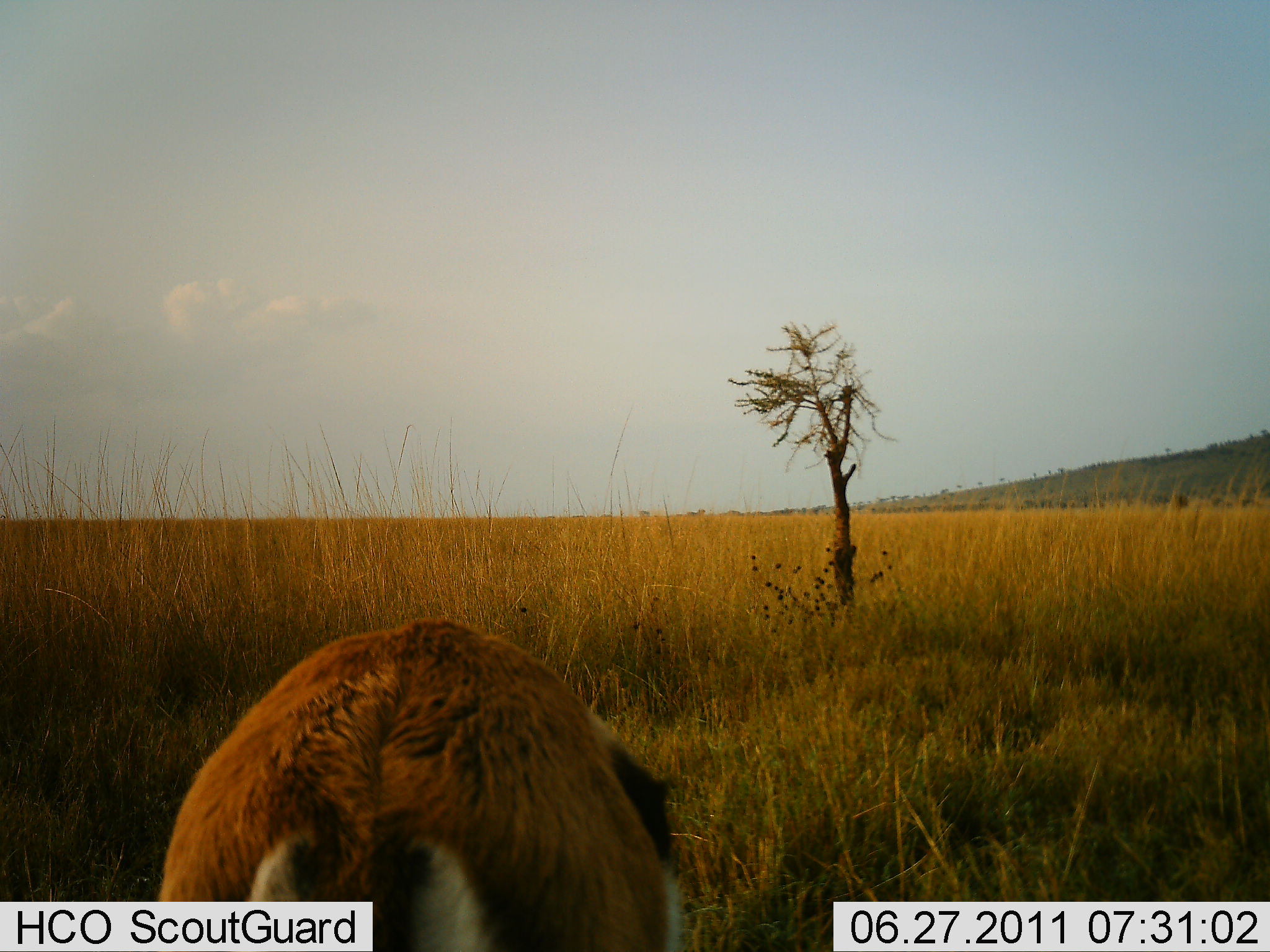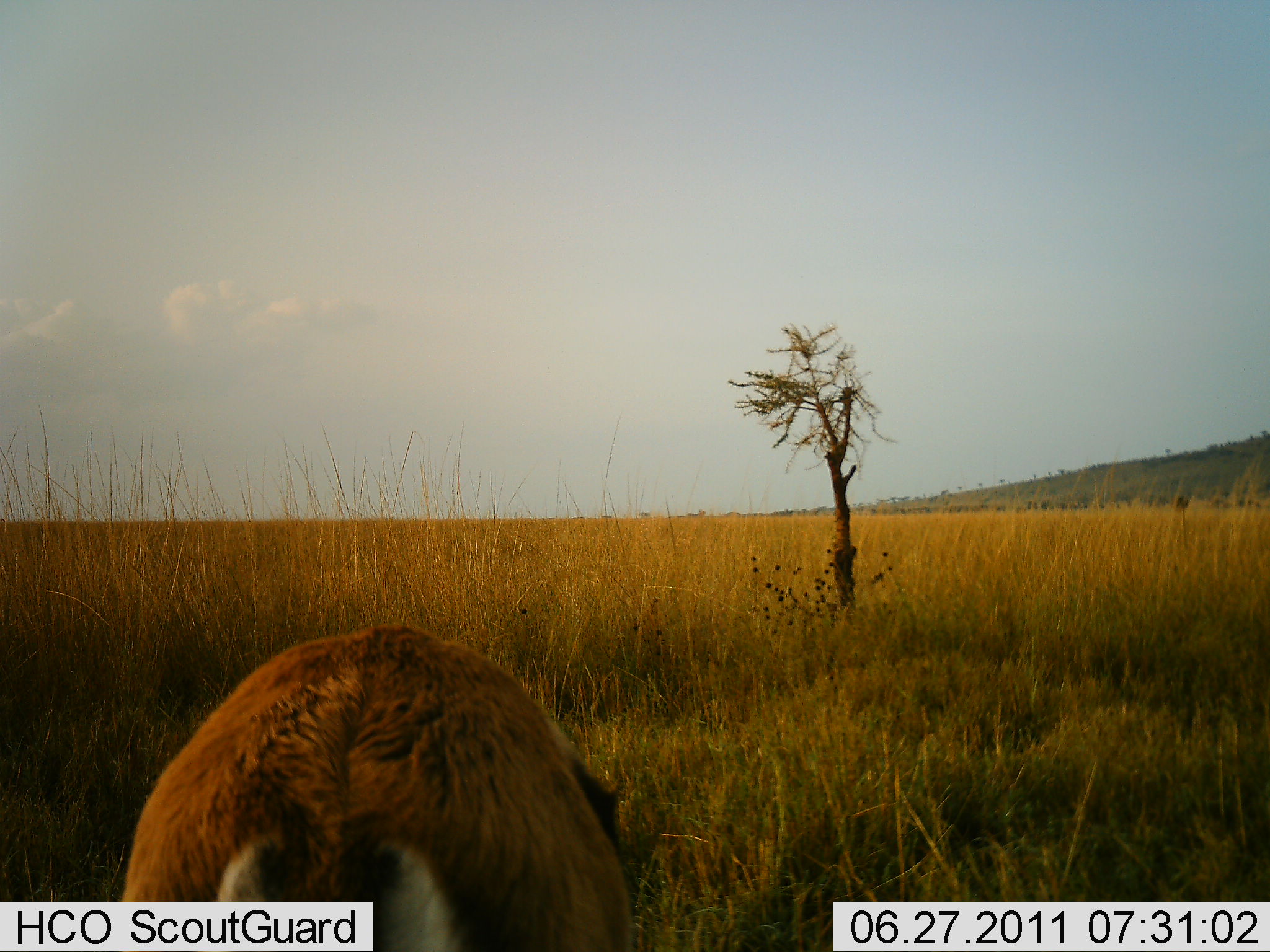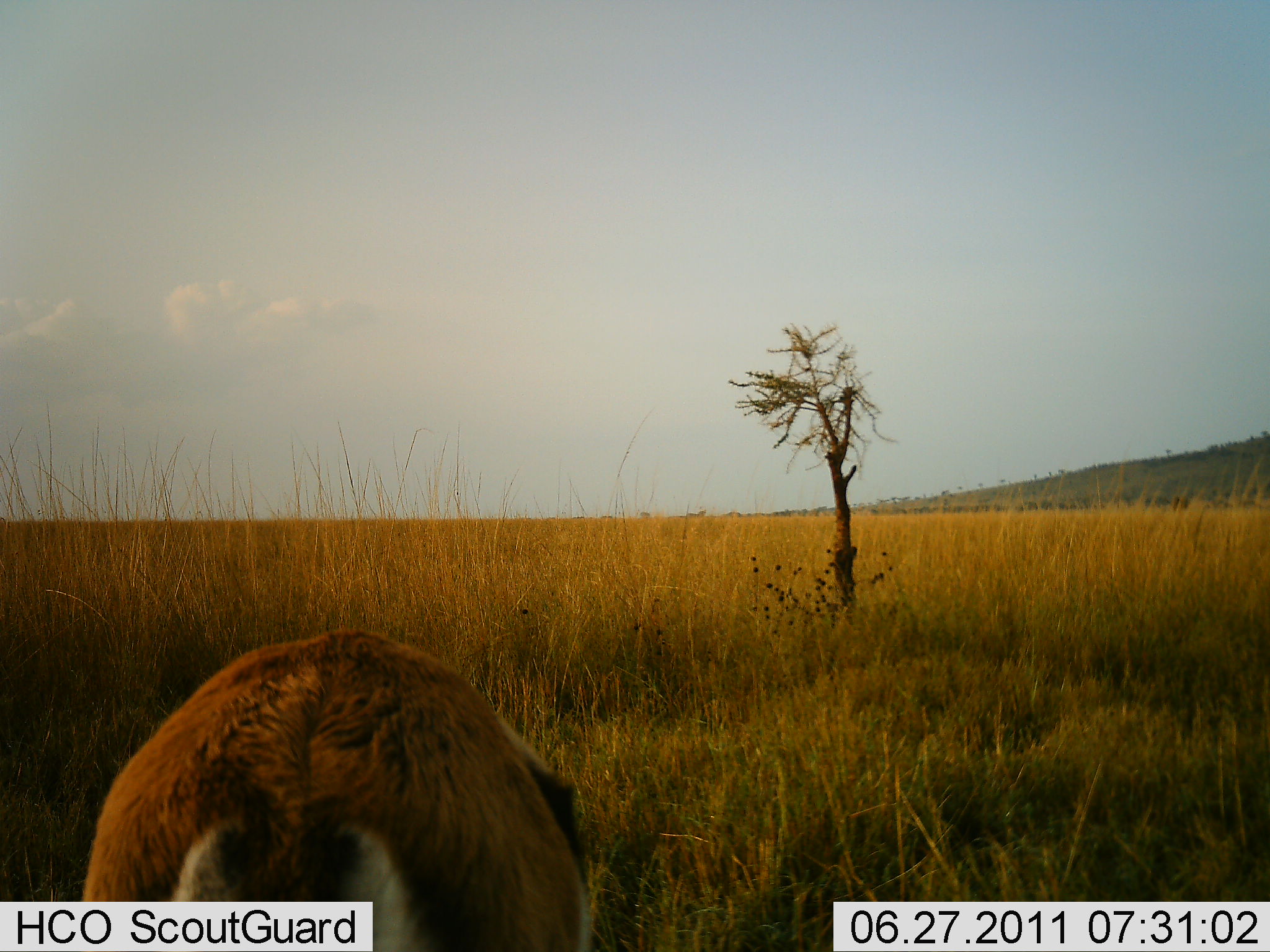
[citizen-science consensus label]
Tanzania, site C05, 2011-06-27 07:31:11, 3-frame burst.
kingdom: Animalia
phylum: Chordata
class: Mammalia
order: Artiodactyla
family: Bovidae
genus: Eudorcas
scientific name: Eudorcas thomsonii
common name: thomson's gazelle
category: gazellethomsons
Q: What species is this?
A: Gazellethomsons (thomson's gazelle) (Eudorcas thomsonii).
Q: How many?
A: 1.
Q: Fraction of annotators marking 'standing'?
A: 18%.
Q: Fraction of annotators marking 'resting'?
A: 0%.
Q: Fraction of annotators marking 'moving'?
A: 9%.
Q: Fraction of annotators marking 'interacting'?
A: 0%.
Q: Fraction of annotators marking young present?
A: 0%.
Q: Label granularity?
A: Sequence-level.